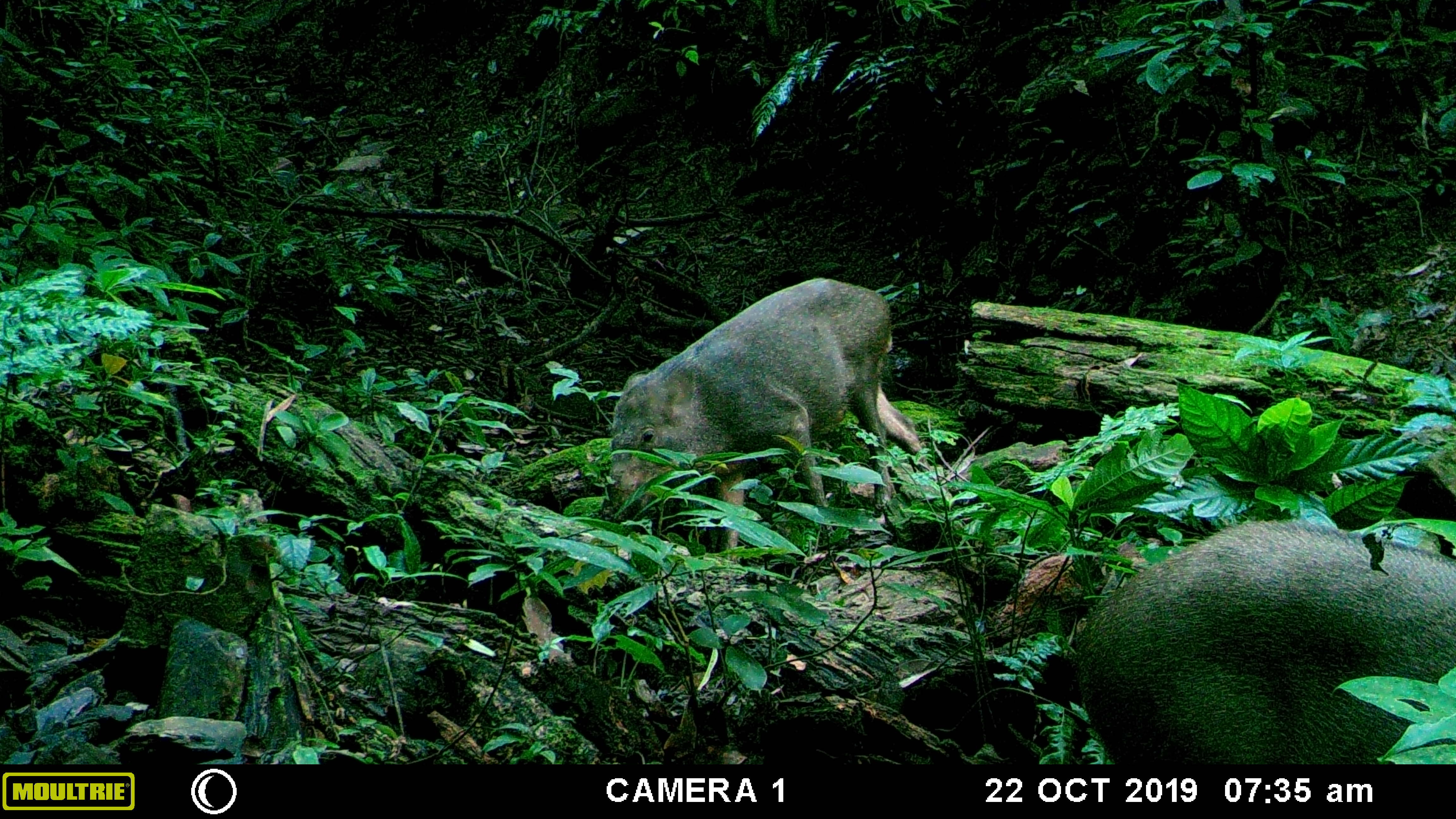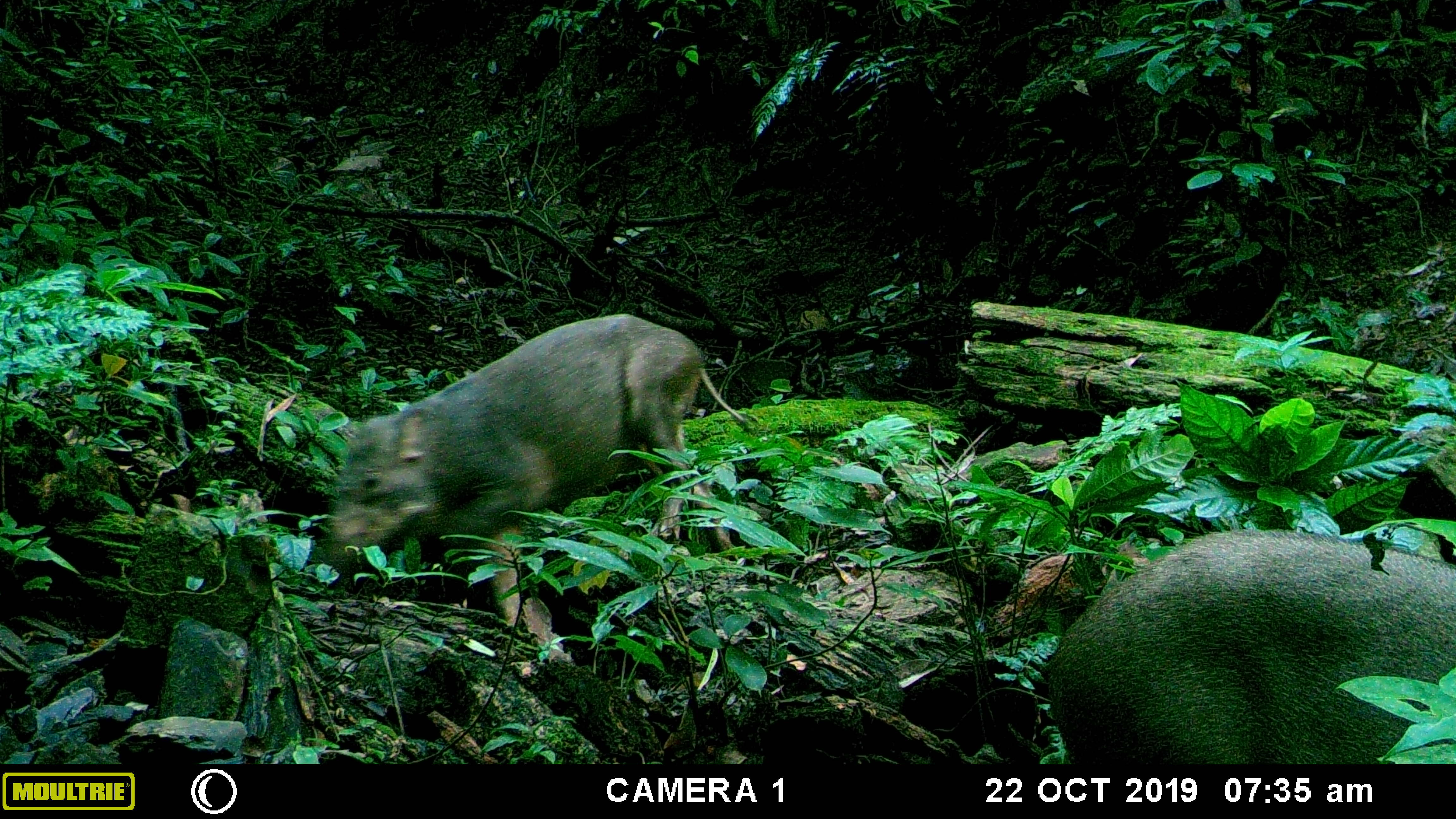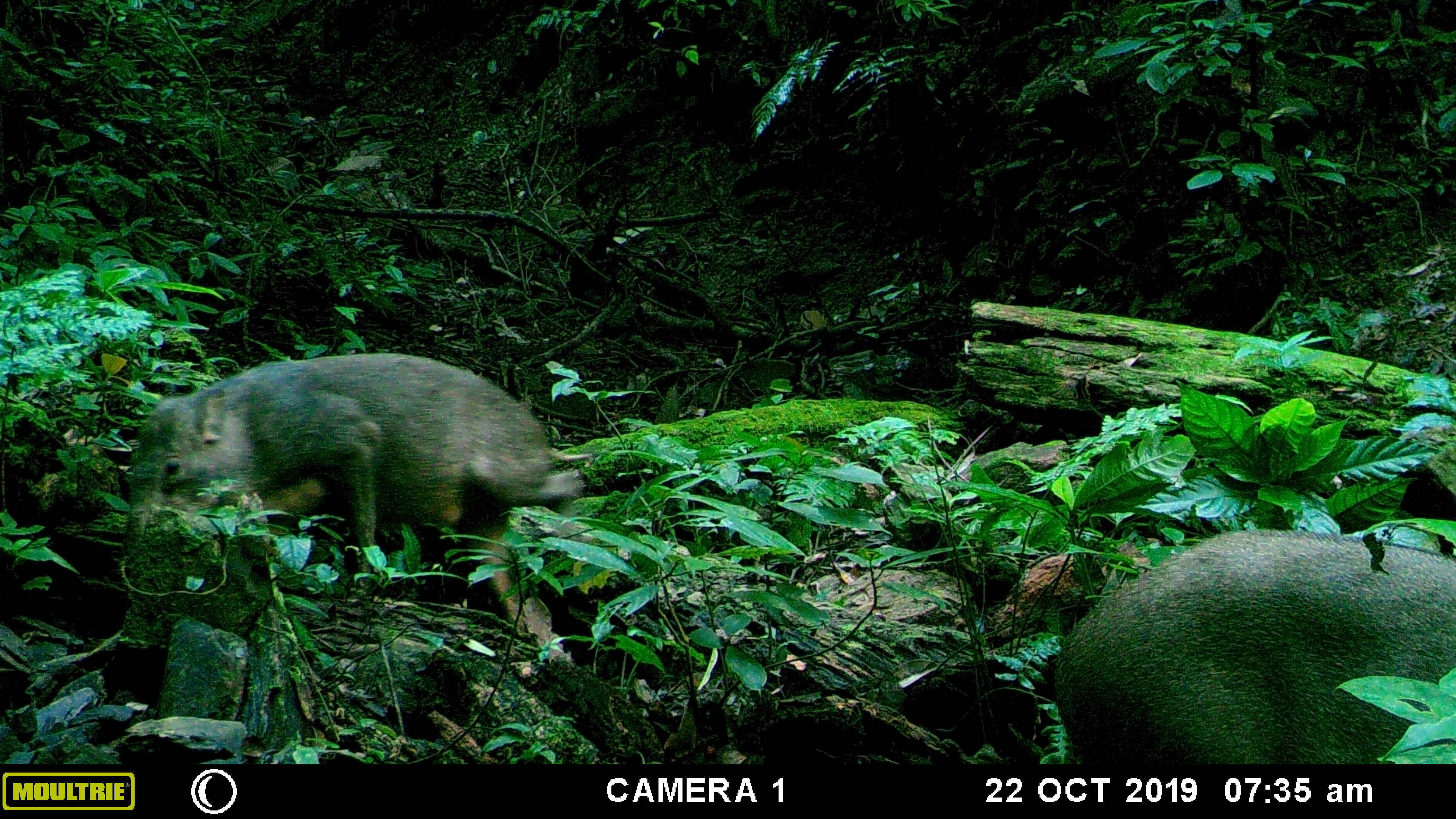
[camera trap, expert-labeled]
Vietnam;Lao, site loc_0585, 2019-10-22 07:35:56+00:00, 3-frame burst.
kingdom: Animalia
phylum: Chordata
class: Mammalia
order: Artiodactyla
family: Suidae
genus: Sus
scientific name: Sus scrofa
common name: eurasian wild pig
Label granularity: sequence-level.